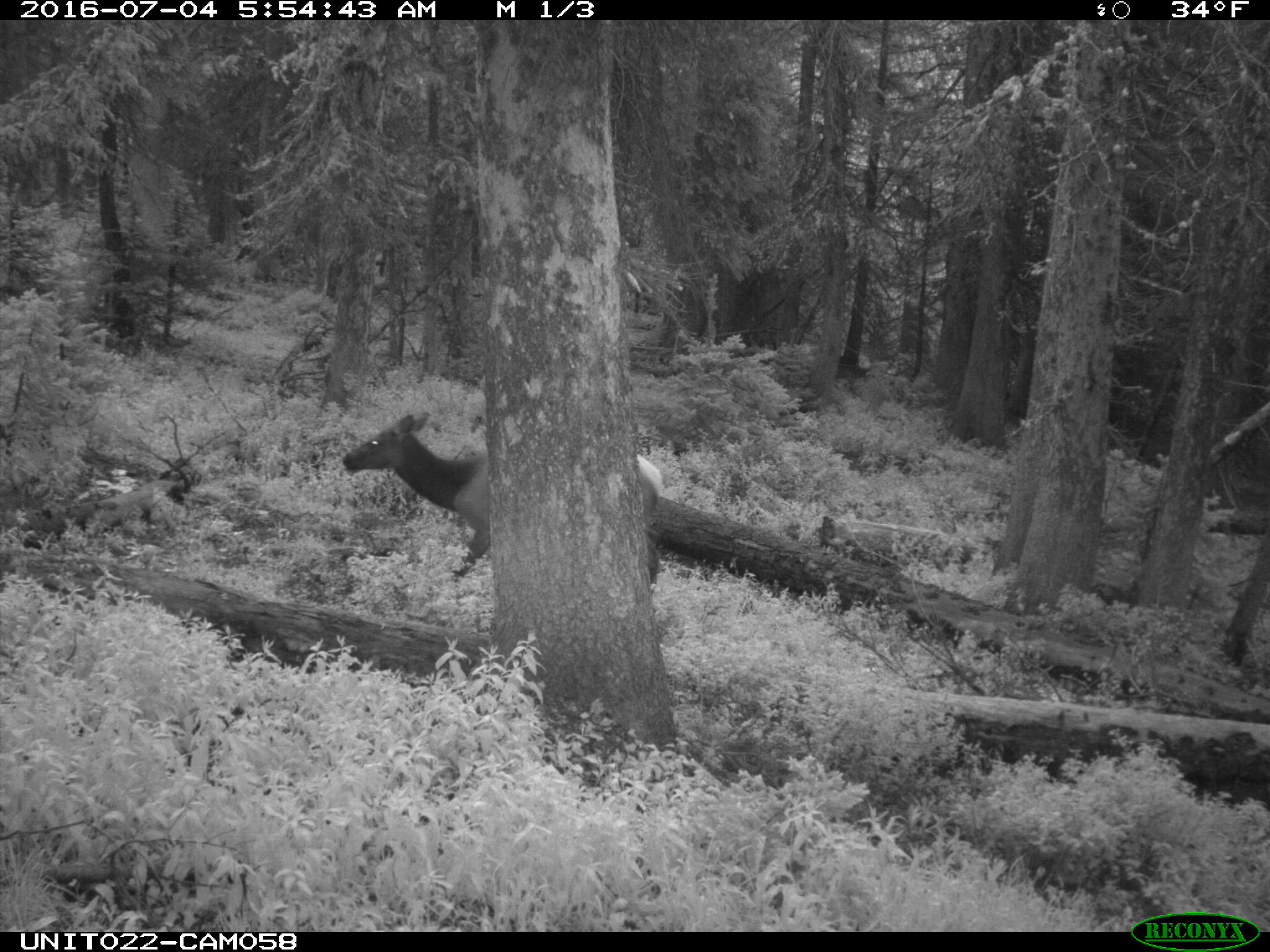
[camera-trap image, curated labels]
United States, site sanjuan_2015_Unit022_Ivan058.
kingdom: Animalia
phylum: Chordata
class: Mammalia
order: Artiodactyla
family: Cervidae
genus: Cervus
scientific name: Cervus elaphus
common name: red deer